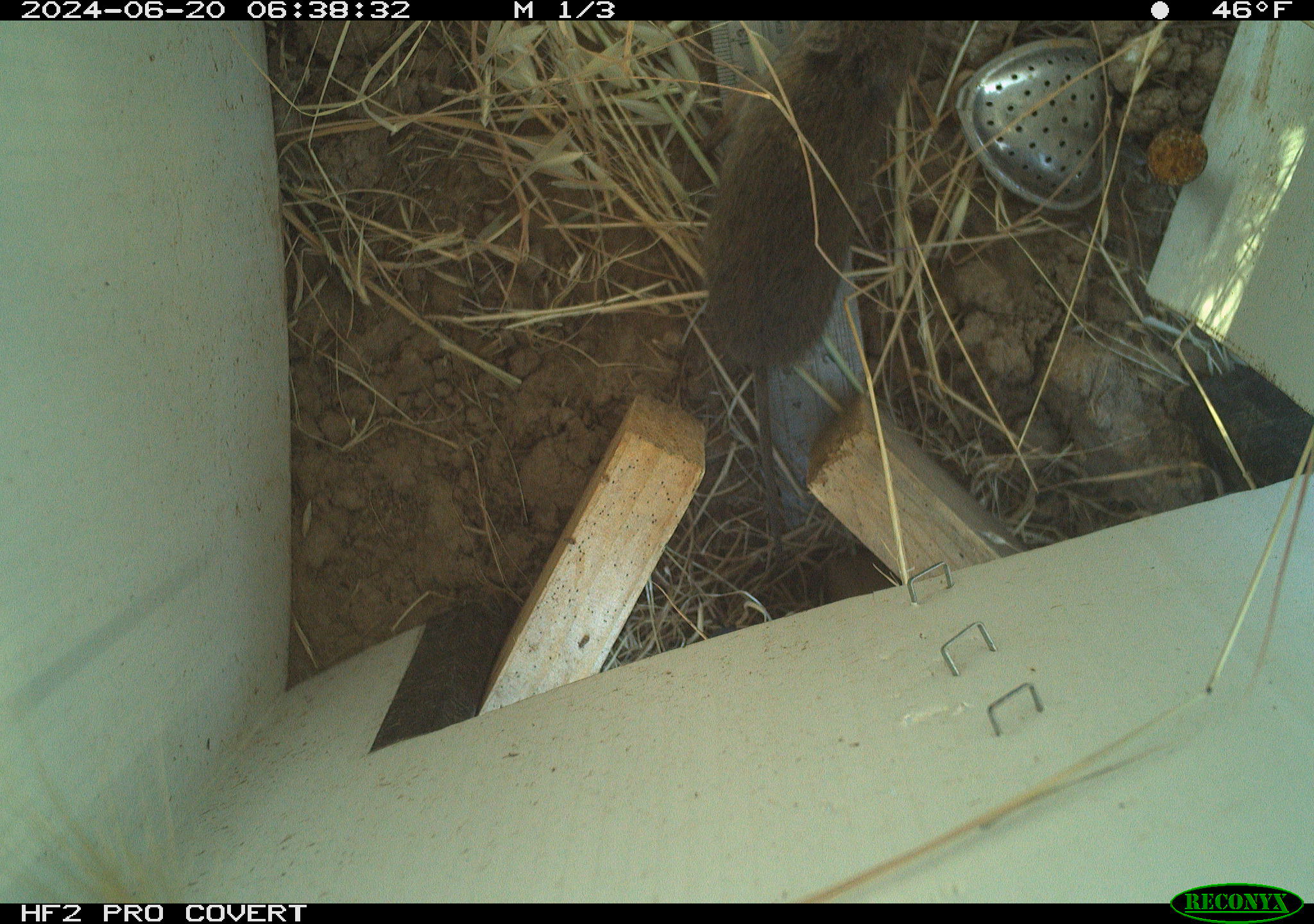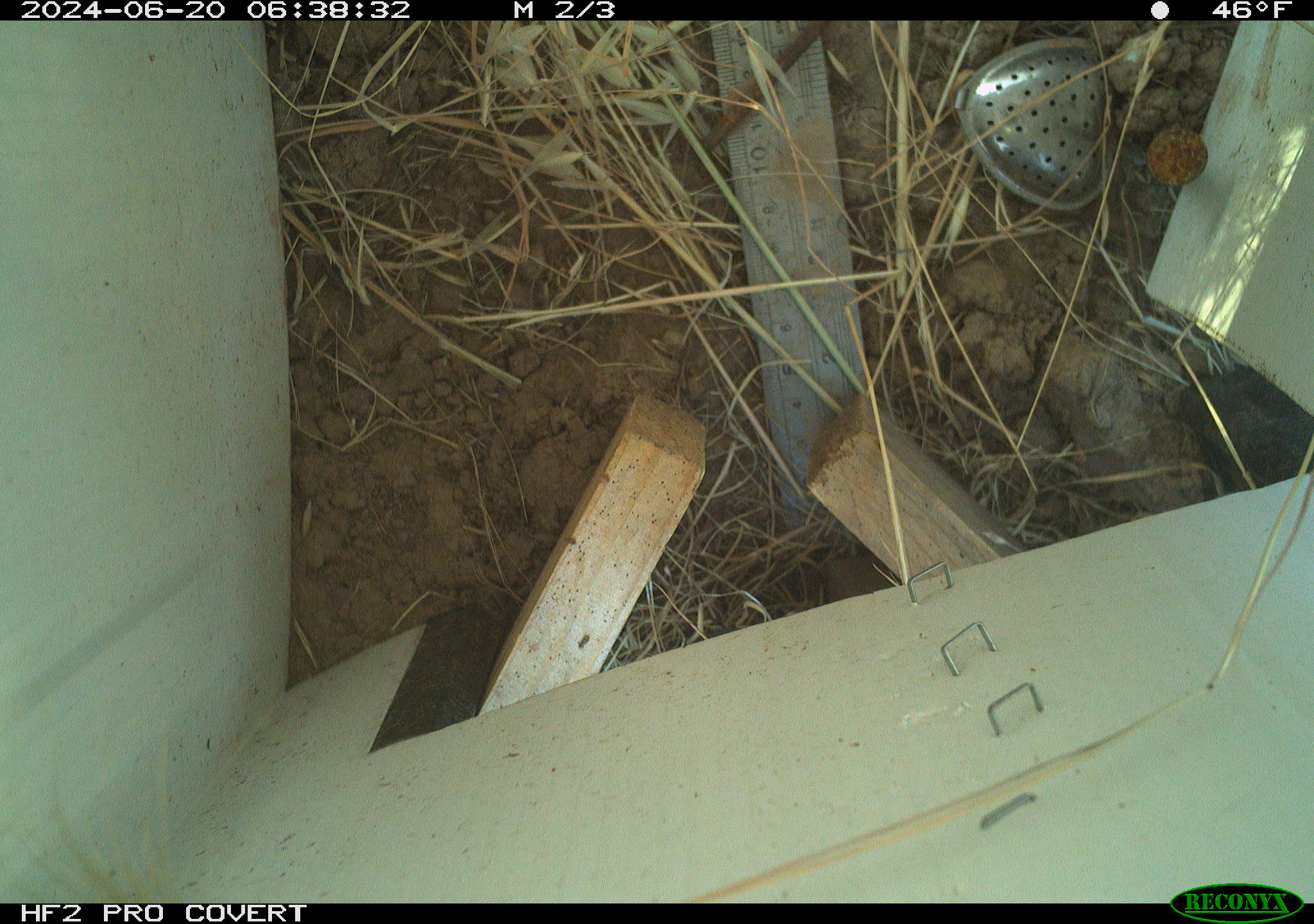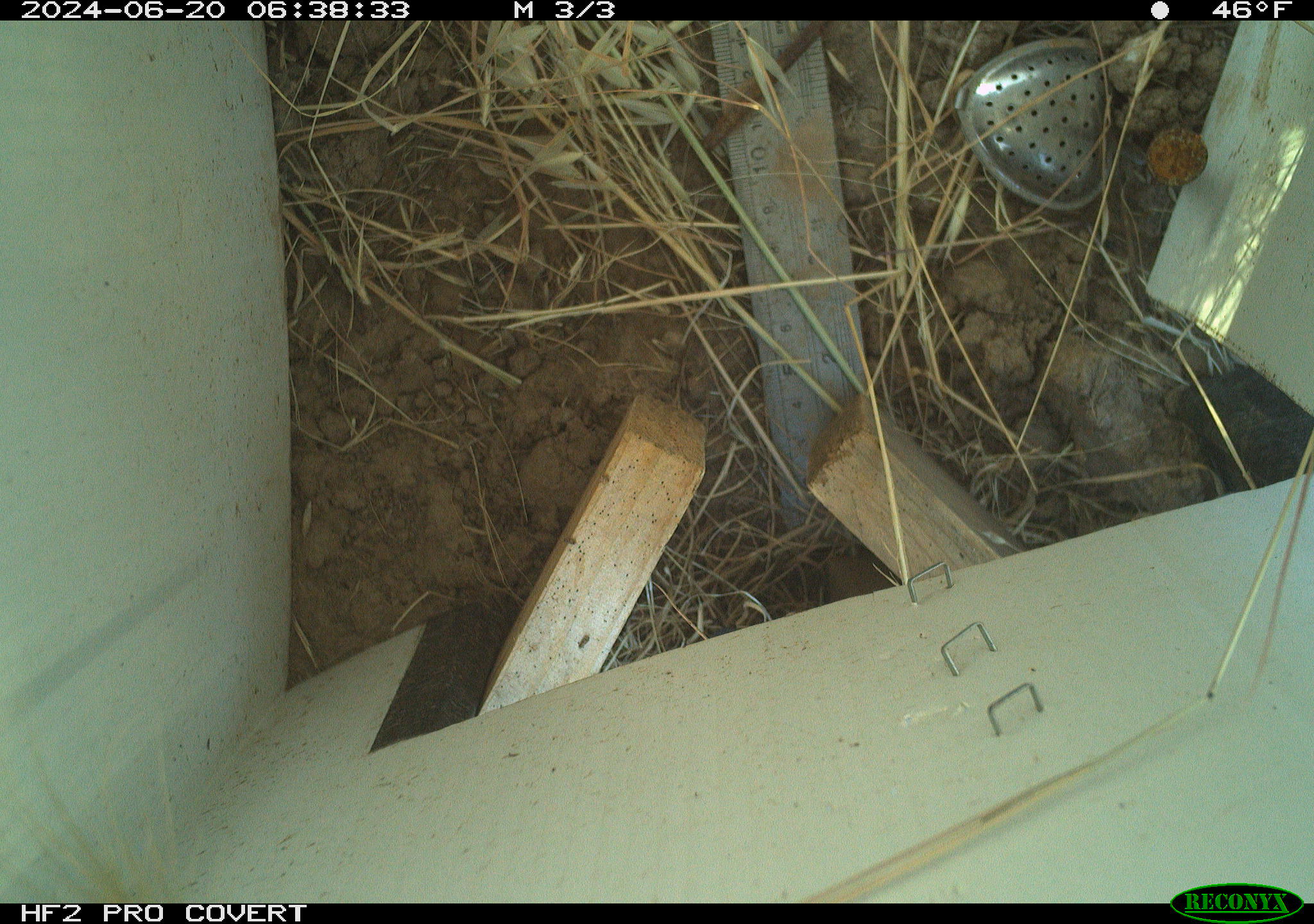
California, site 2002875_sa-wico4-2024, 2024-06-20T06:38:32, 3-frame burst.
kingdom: Animalia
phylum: Chordata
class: Mammalia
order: Rodentia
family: Cricetidae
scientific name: Arvicolinae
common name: voles, lemmings, and muskrats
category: arvicolinae subfamily